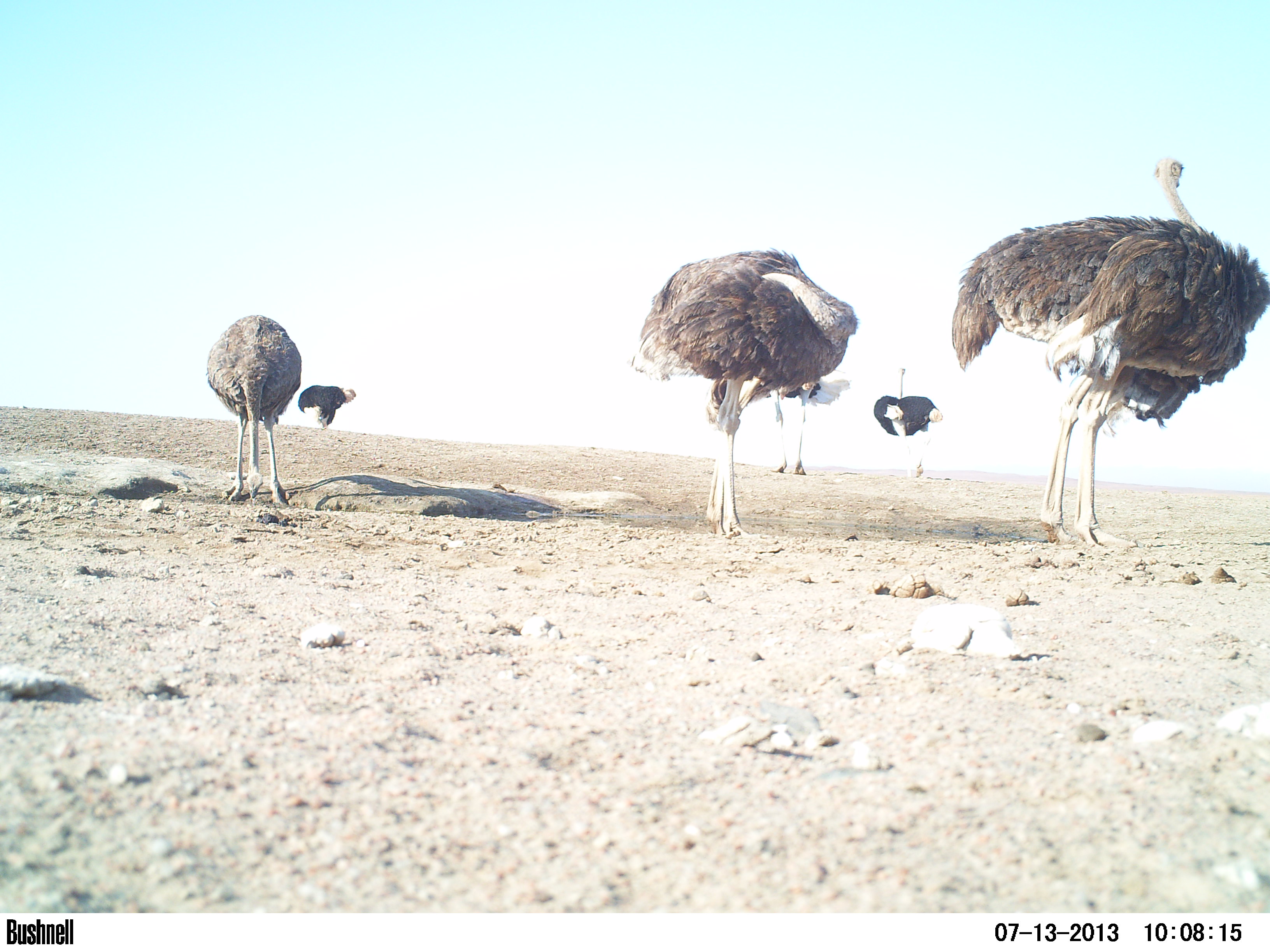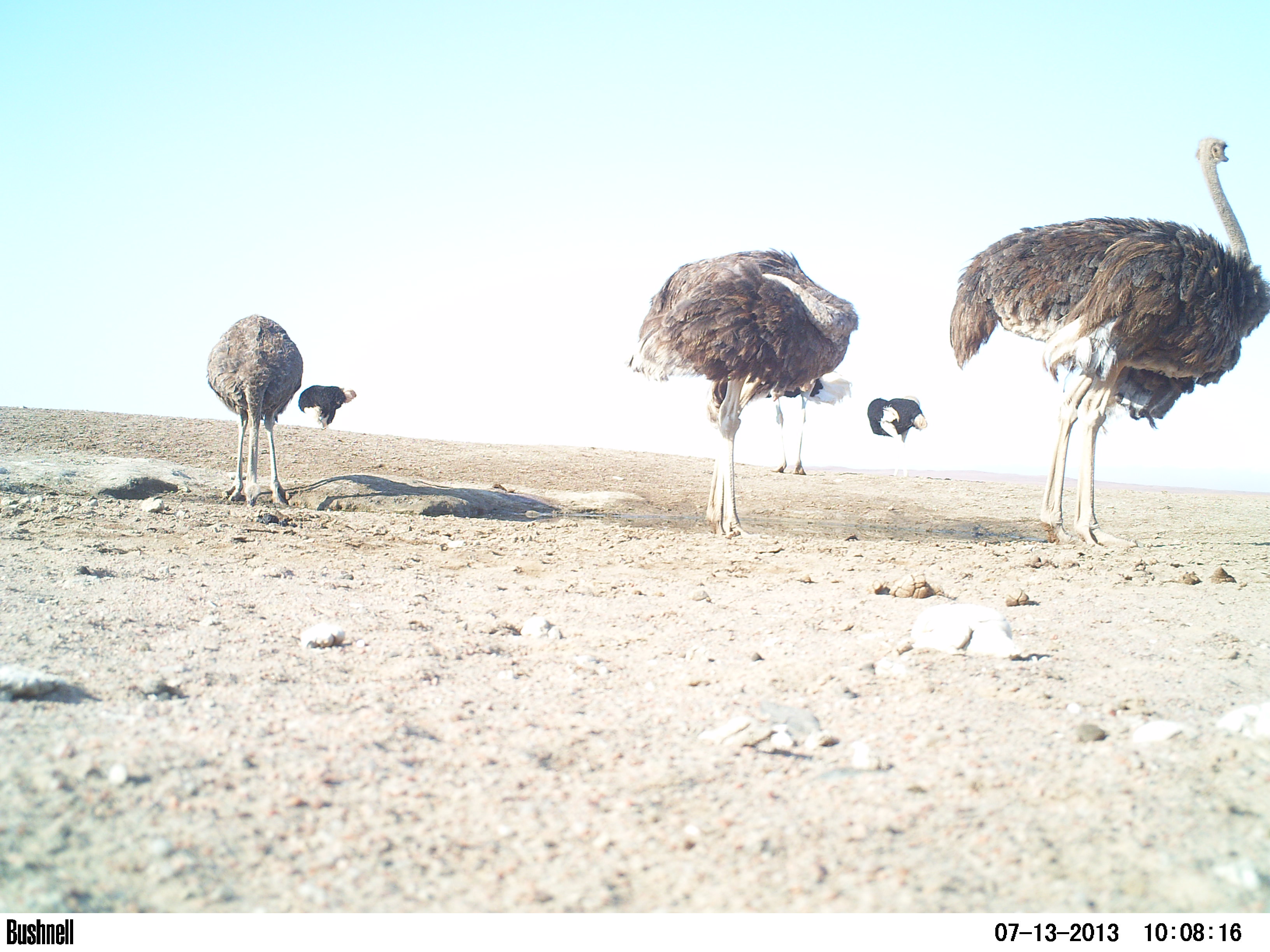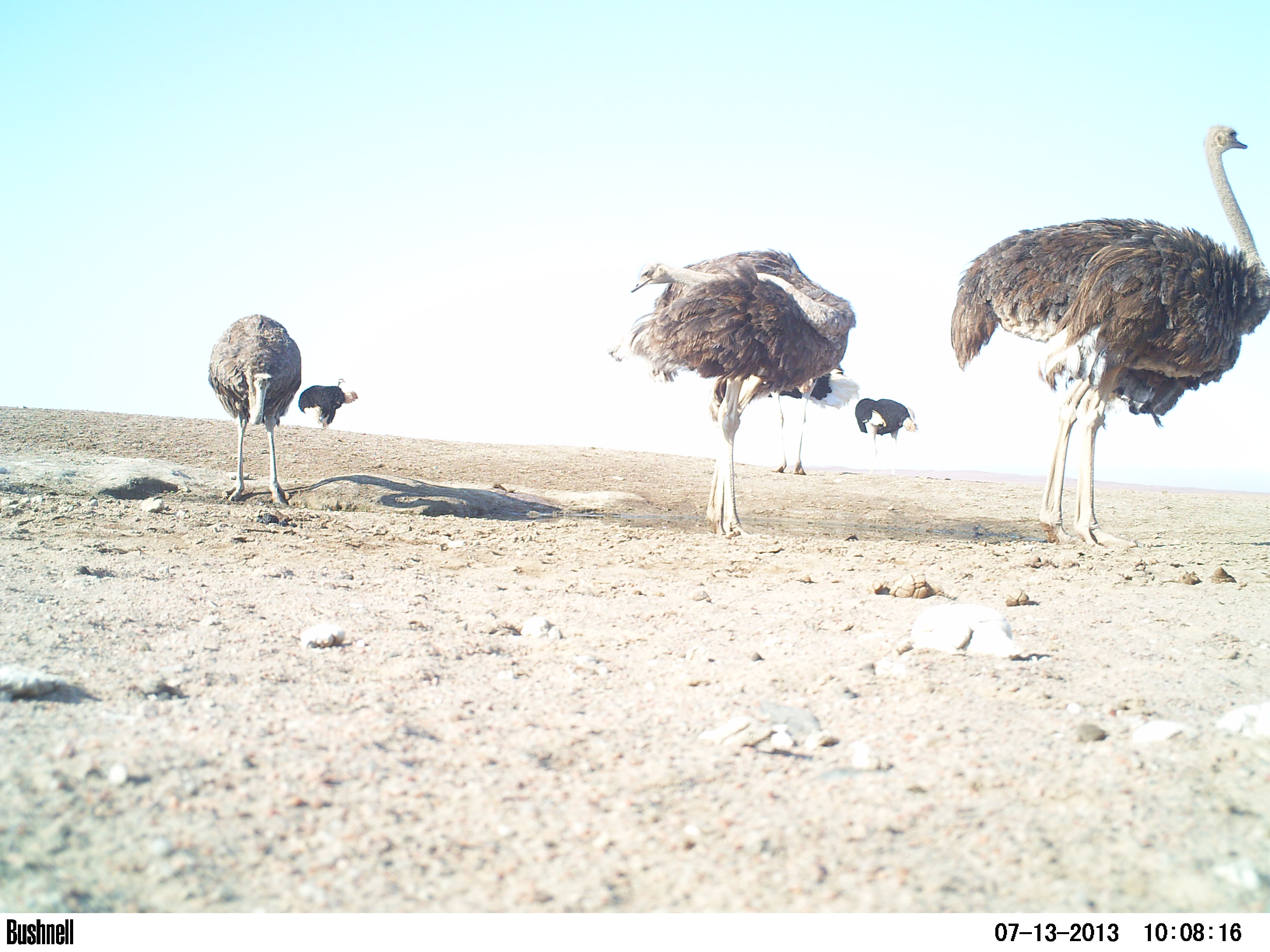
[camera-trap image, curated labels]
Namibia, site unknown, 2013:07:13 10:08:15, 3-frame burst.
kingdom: Animalia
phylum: Chordata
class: Aves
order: Struthioniformes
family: Struthionidae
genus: Struthio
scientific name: Struthio camelus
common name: common ostrich